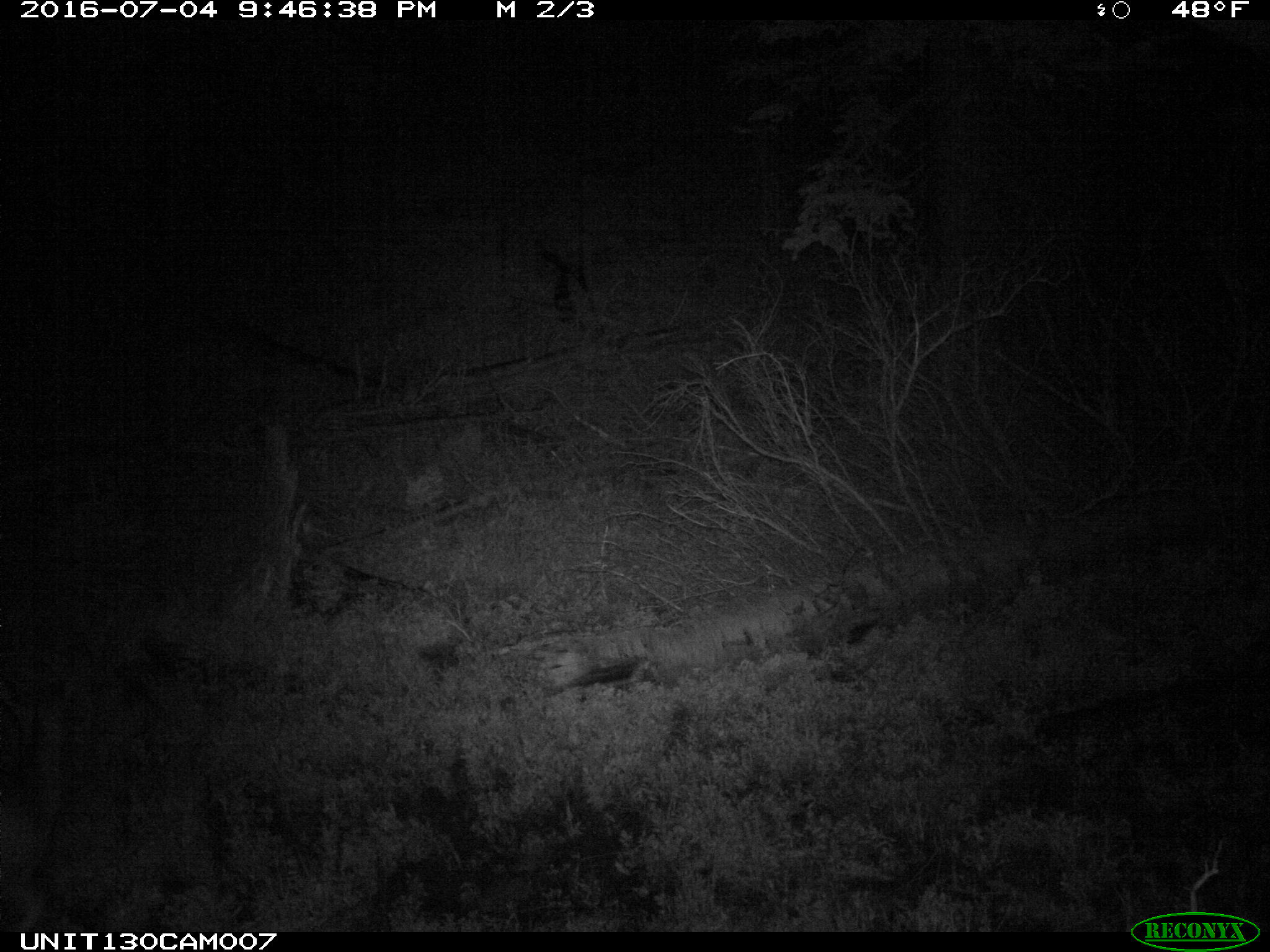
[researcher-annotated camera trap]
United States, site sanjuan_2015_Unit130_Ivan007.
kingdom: Animalia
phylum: Chordata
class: Mammalia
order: Artiodactyla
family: Cervidae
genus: Odocoileus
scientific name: Odocoileus hemionus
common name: mule deer